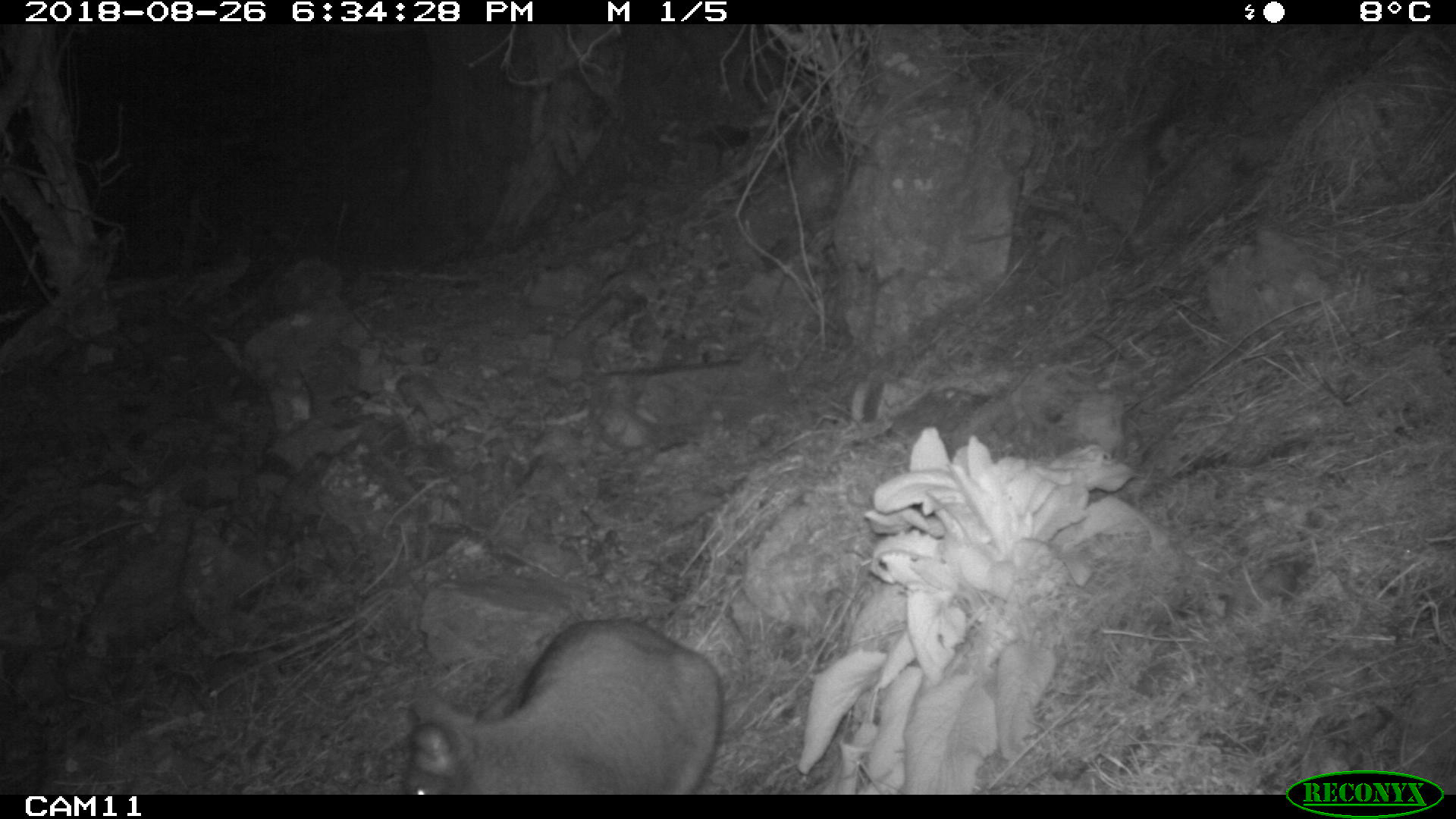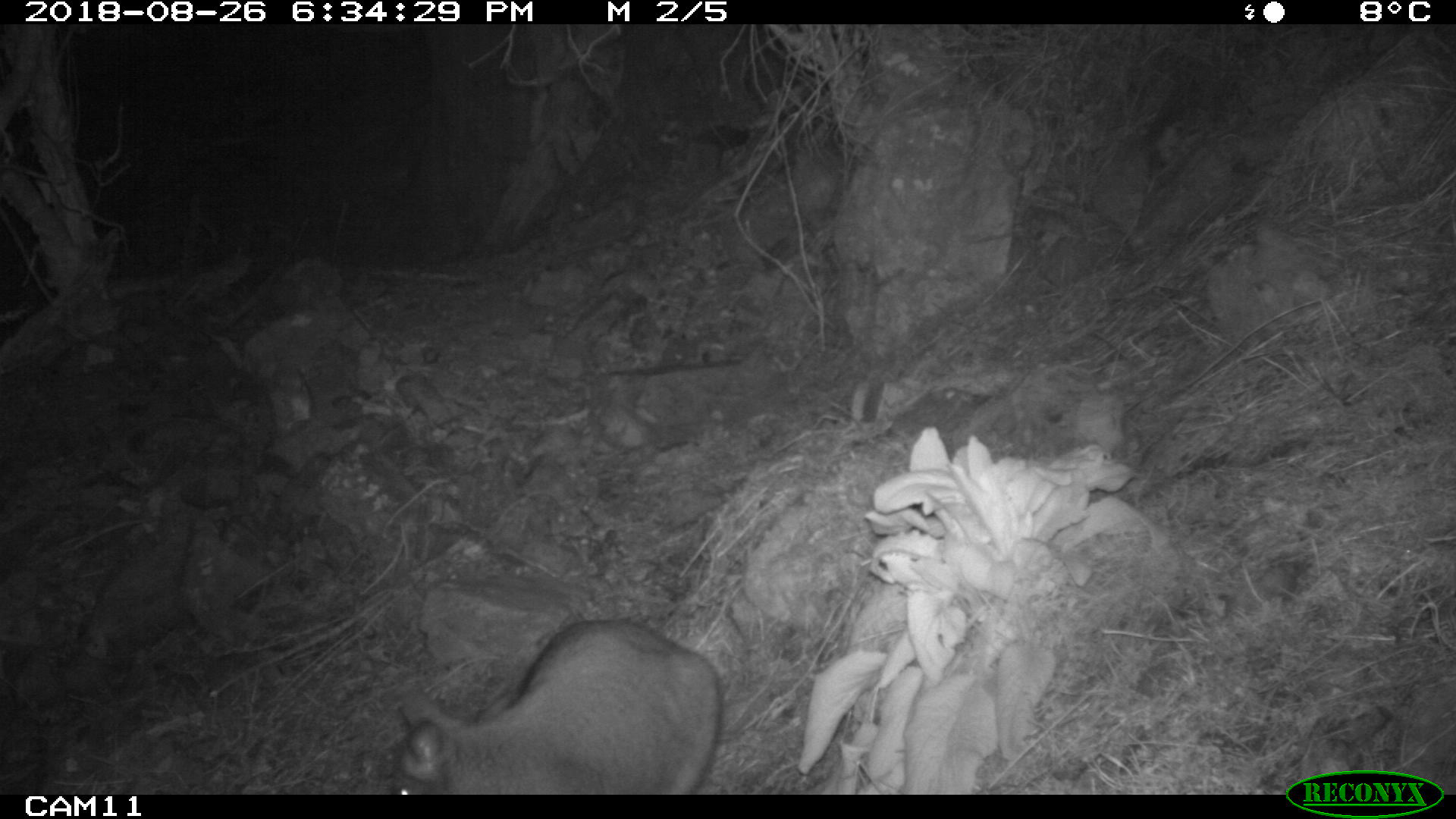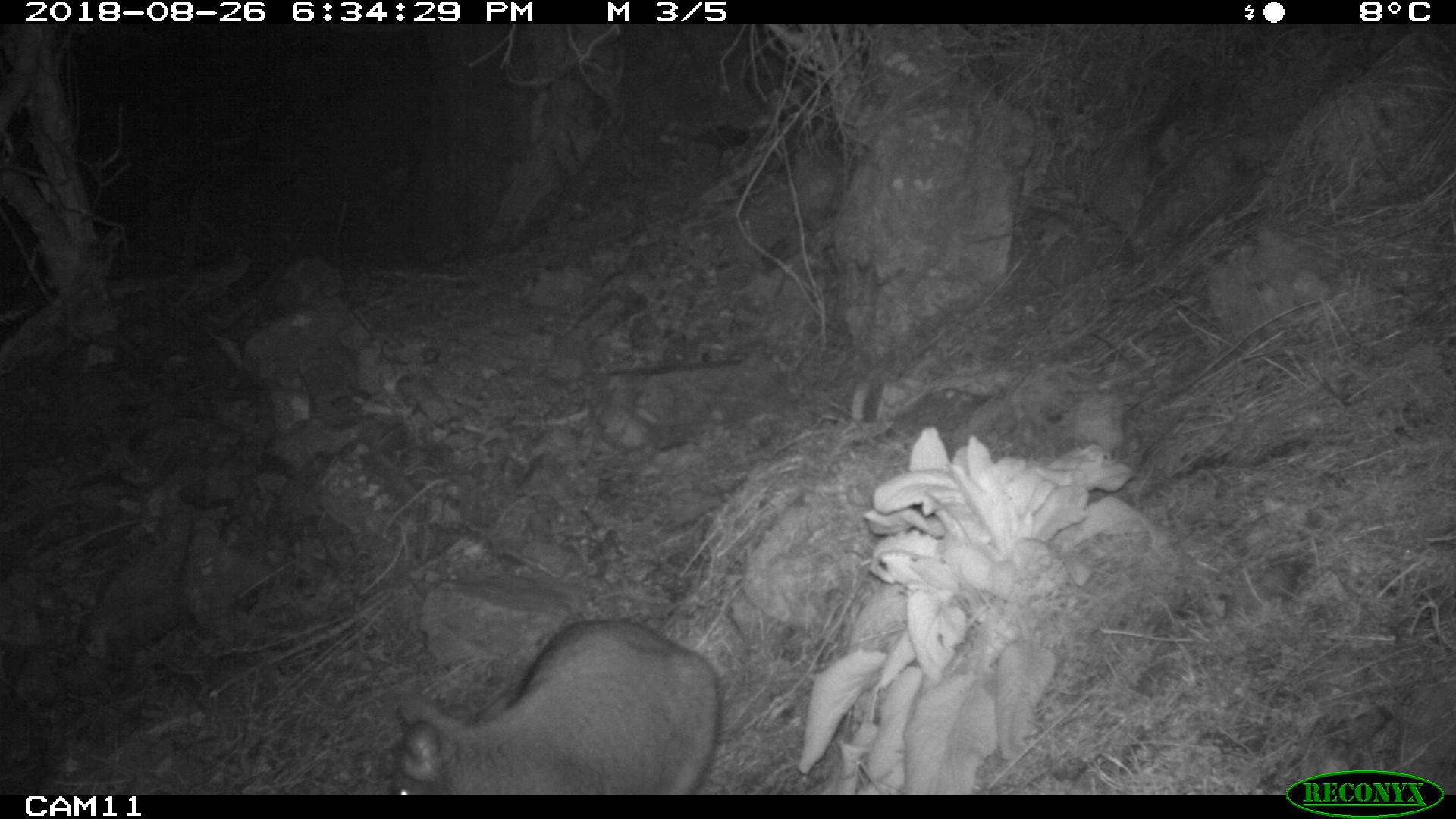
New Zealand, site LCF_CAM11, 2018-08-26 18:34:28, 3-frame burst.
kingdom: Animalia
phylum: Chordata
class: Mammalia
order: Diprotodontia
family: Macropodidae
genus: Notamacropus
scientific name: Notamacropus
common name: wallaby